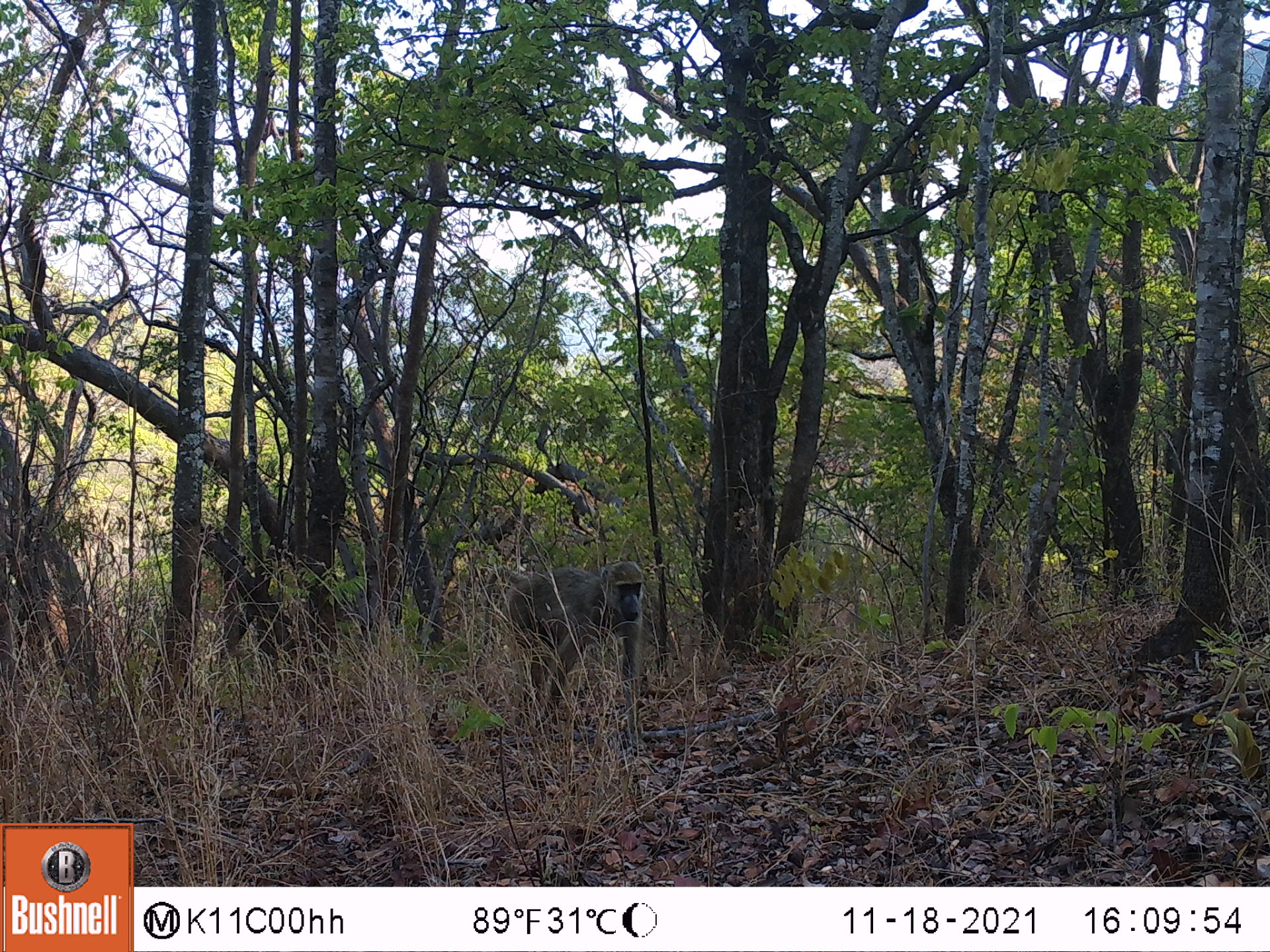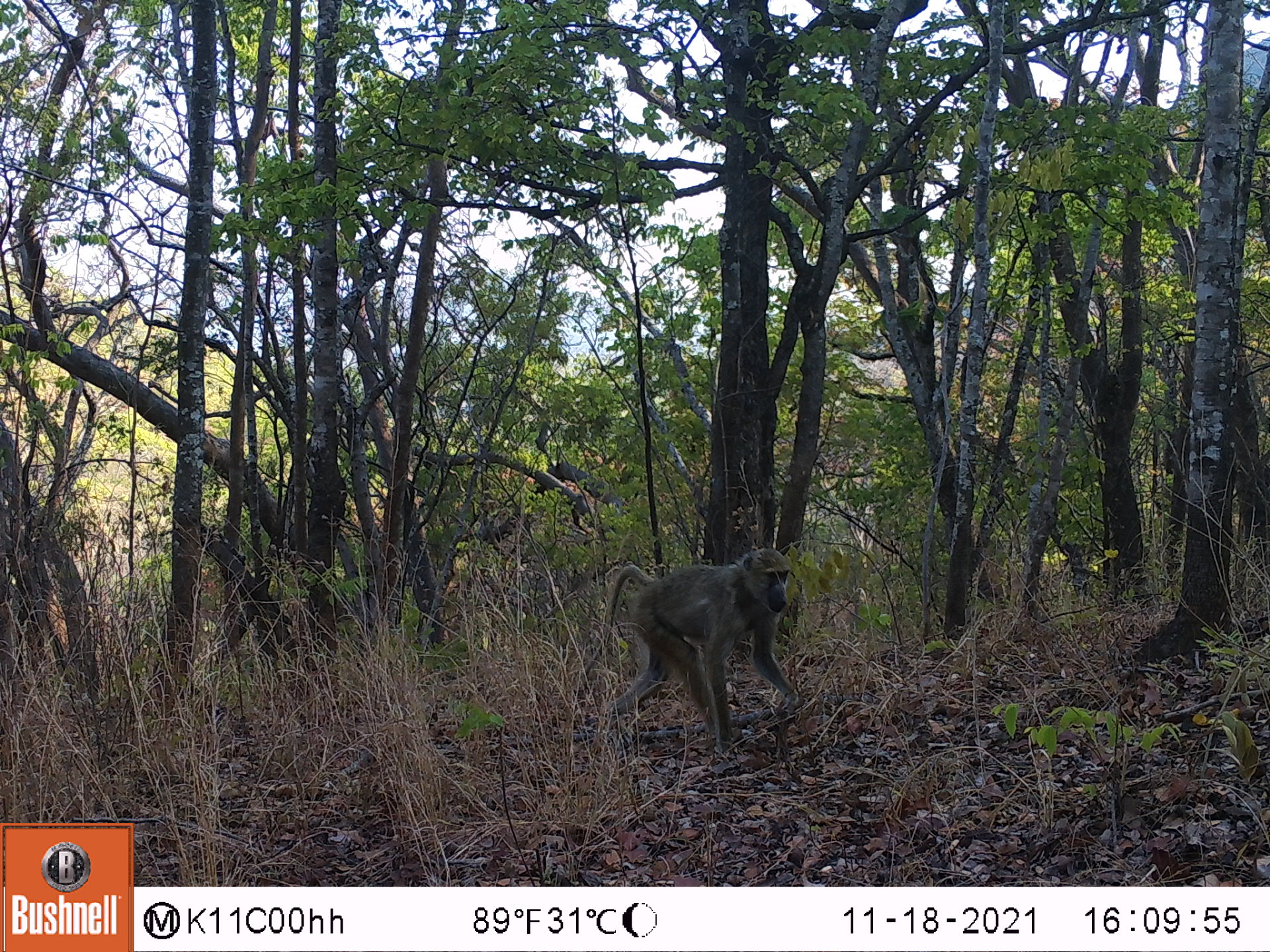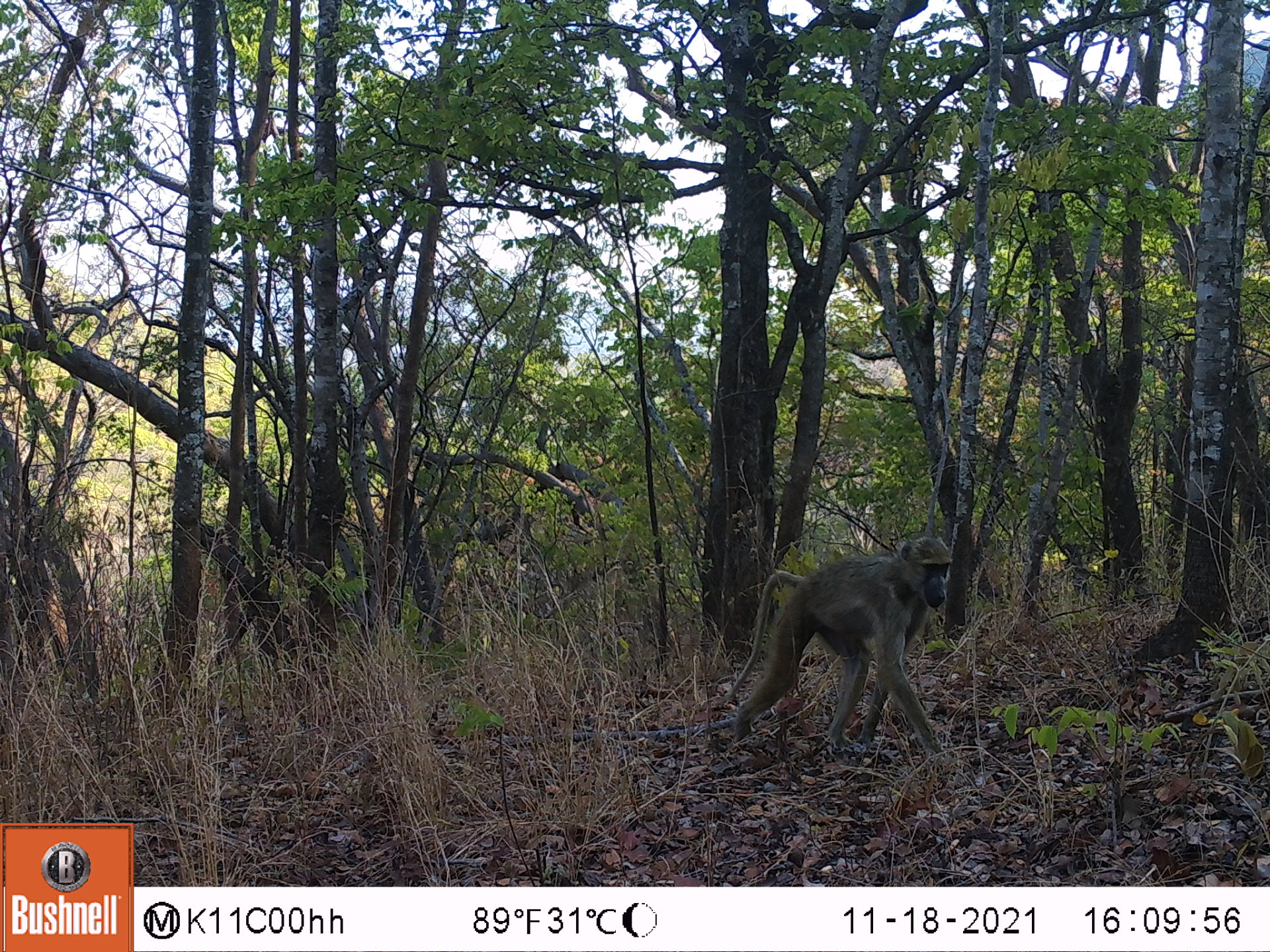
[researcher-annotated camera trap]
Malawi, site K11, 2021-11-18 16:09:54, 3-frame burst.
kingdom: Animalia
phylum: Chordata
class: Mammalia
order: Primates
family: Cercopithecidae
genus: Papio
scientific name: Papio cynocephalus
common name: yellow baboon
Yellow baboon (Papio cynocephalus), count 1.